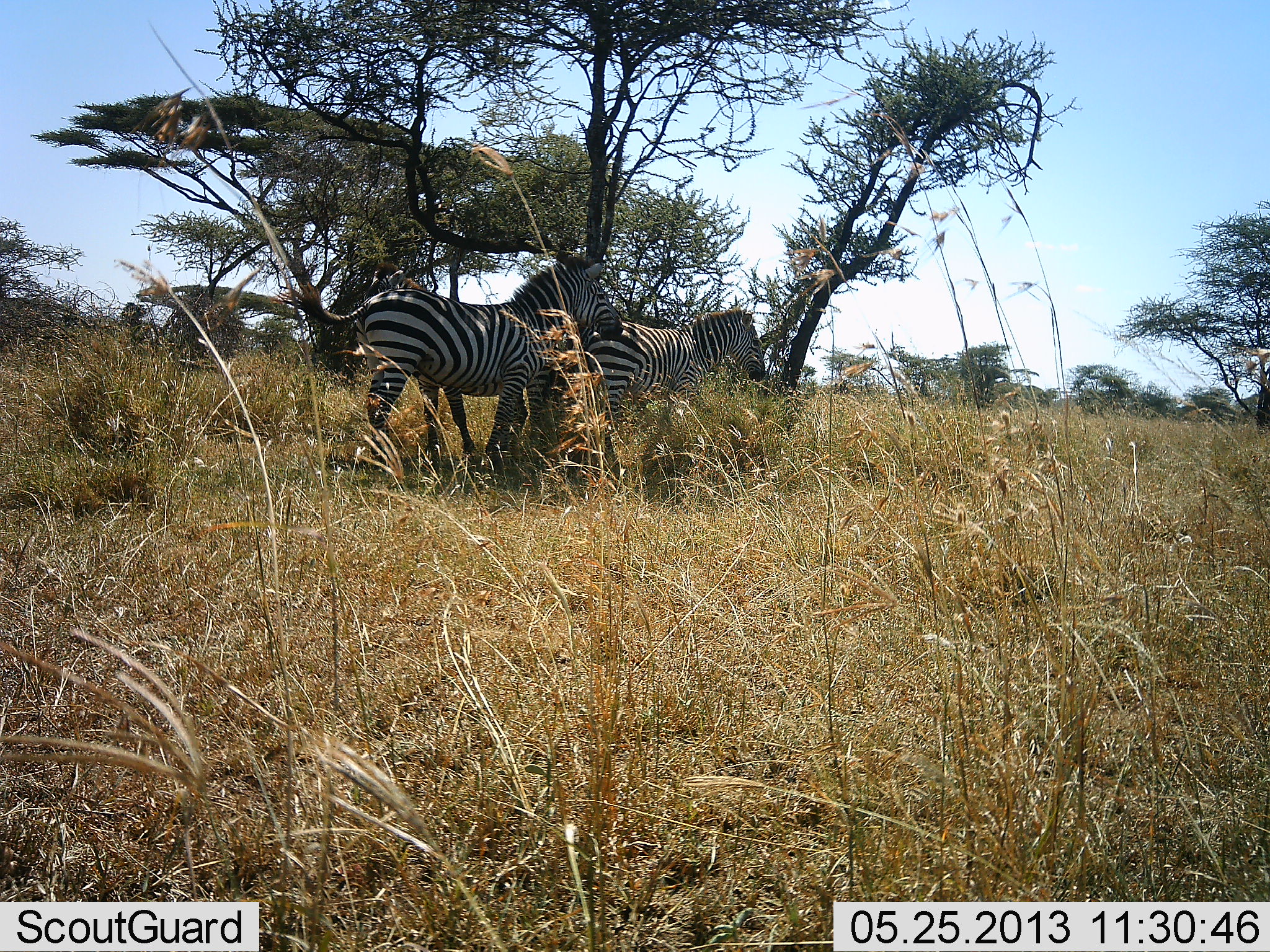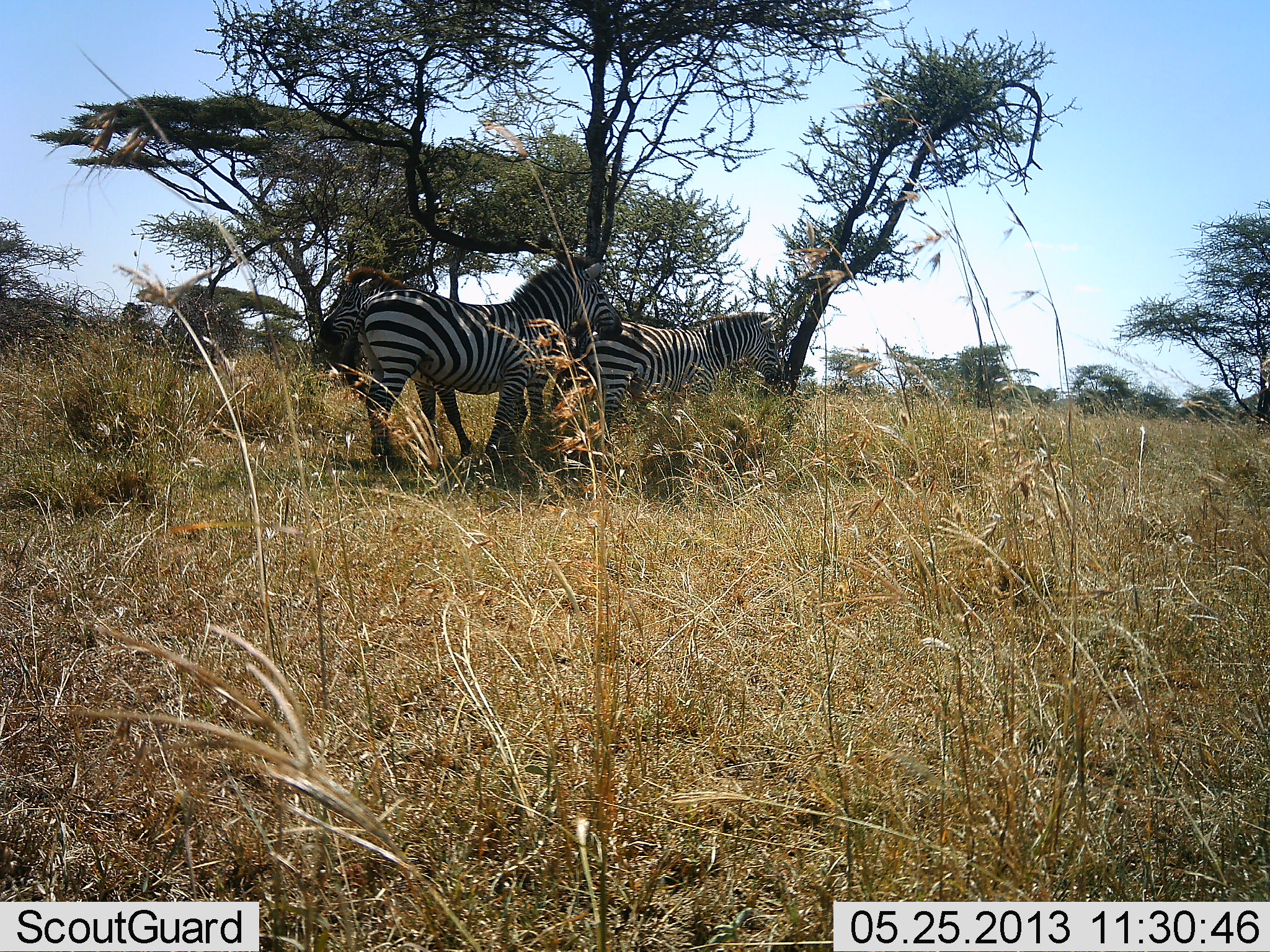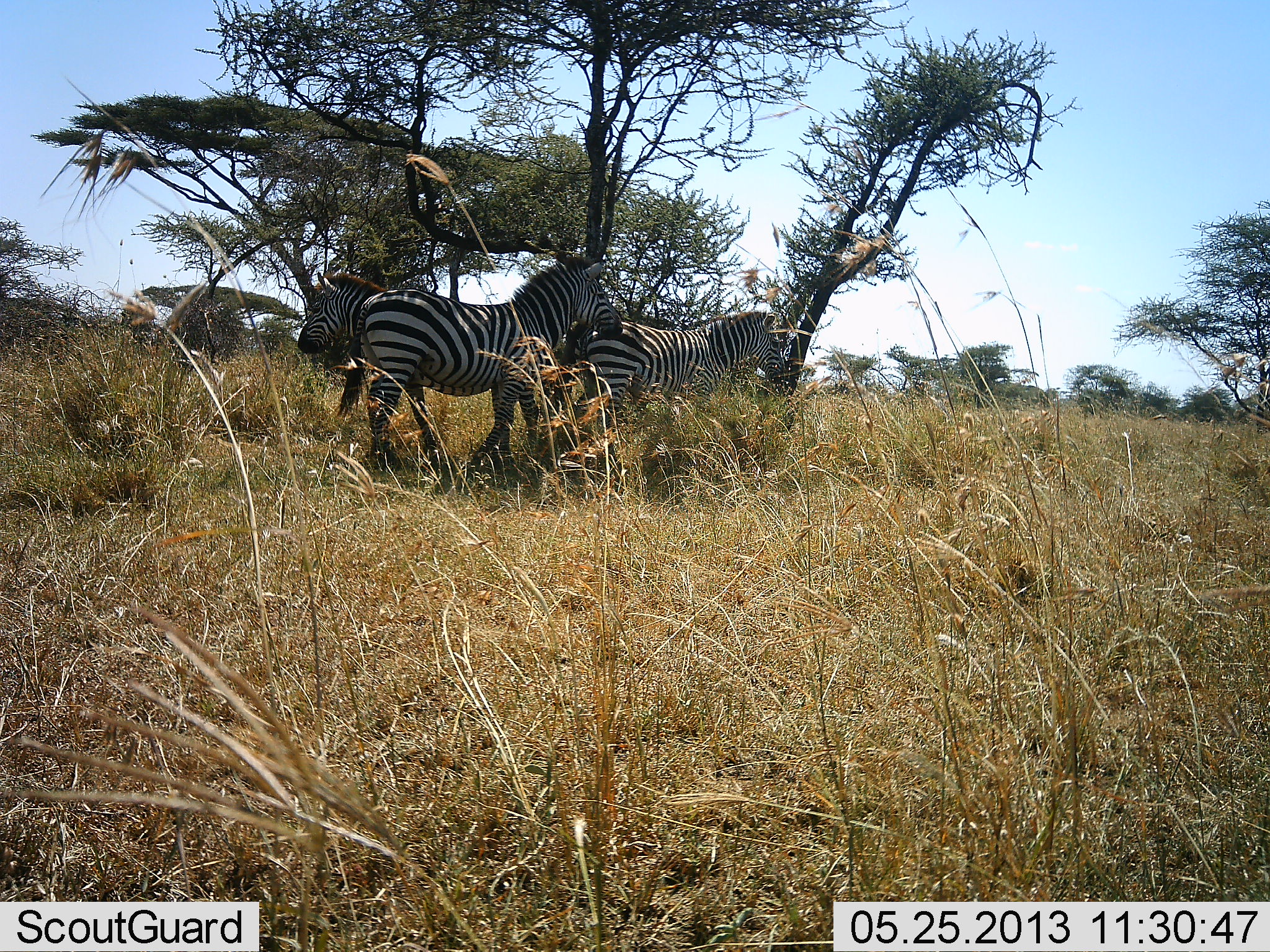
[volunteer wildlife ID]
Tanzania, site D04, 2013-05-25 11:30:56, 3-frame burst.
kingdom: Animalia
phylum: Chordata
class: Mammalia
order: Perissodactyla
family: Equidae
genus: Equus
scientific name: Equus quagga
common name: plains zebra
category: zebra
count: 2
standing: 90%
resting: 0%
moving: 20%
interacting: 10%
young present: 10%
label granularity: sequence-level